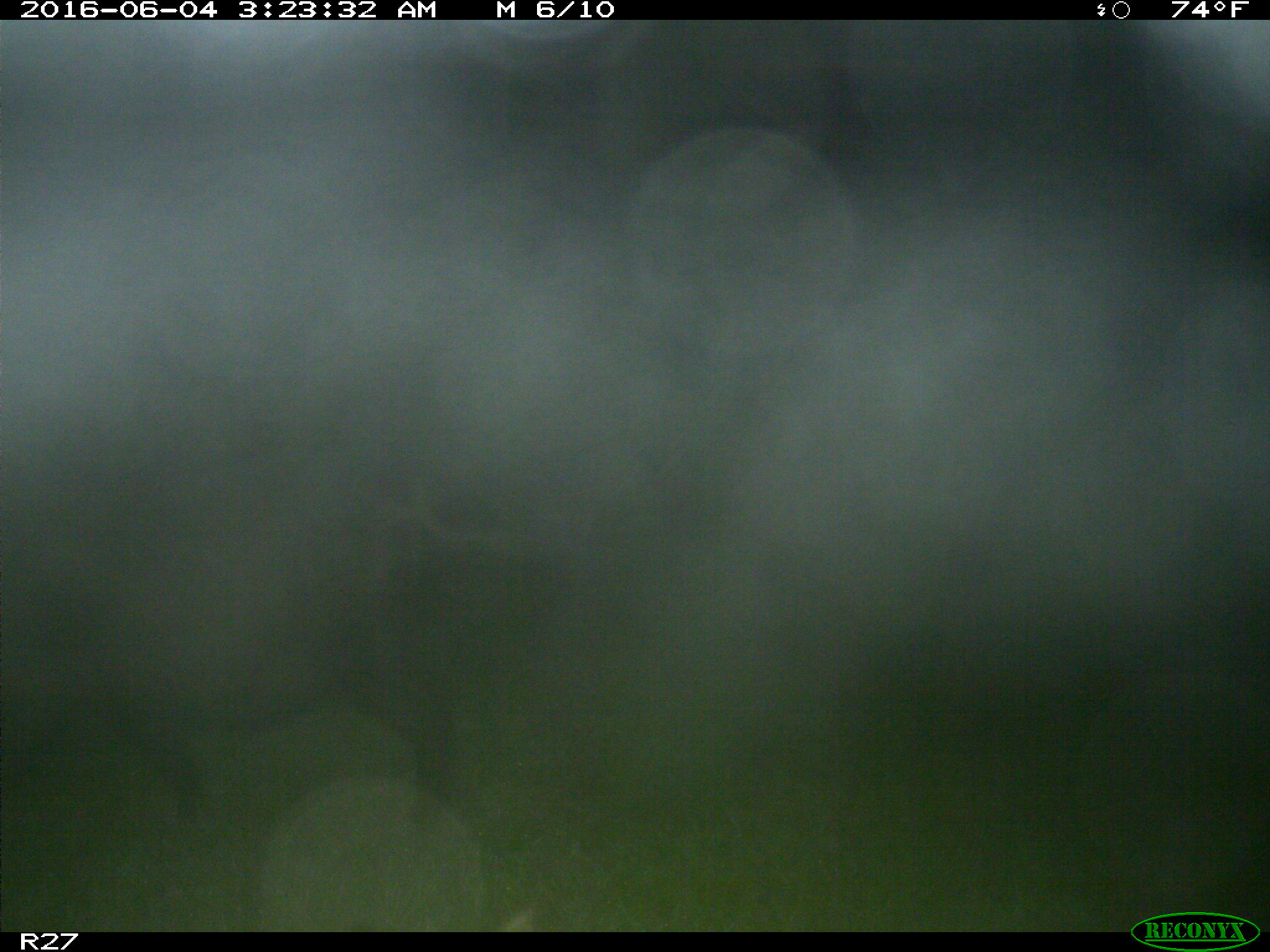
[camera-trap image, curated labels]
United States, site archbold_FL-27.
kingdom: Animalia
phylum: Chordata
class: Mammalia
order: Artiodactyla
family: Suidae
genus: Sus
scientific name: Sus scrofa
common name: wild boar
Sus scrofa (wild boar).